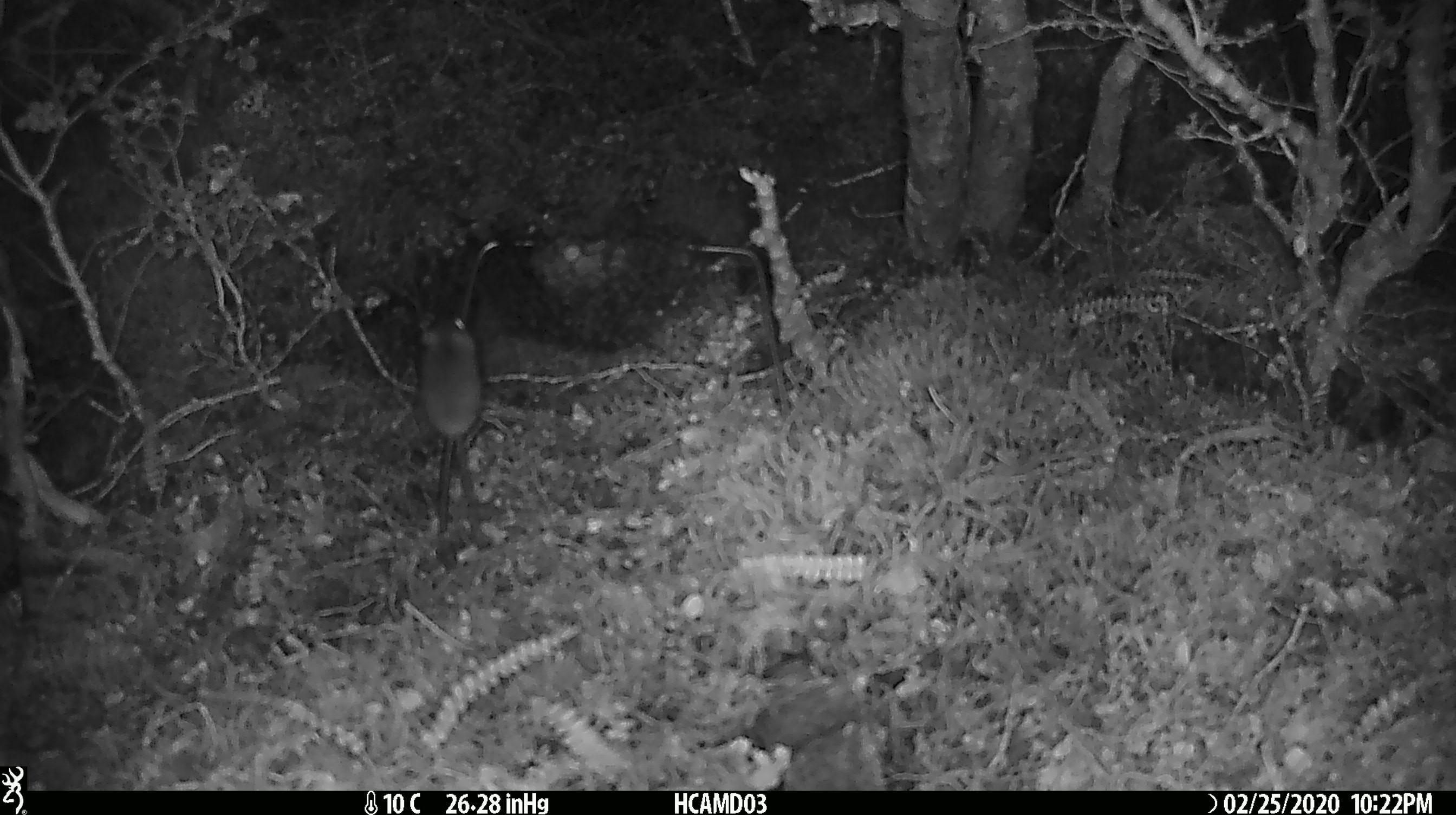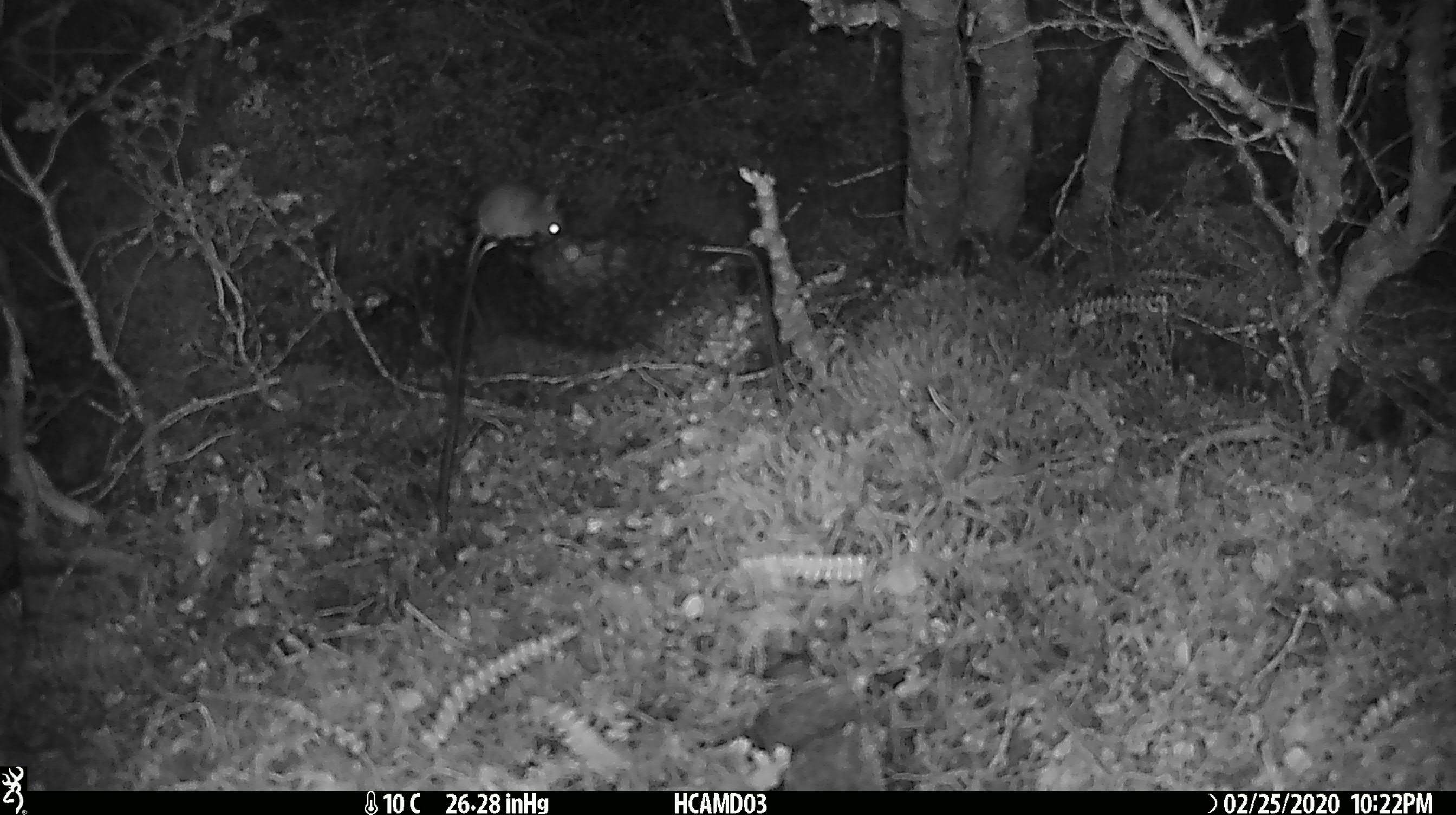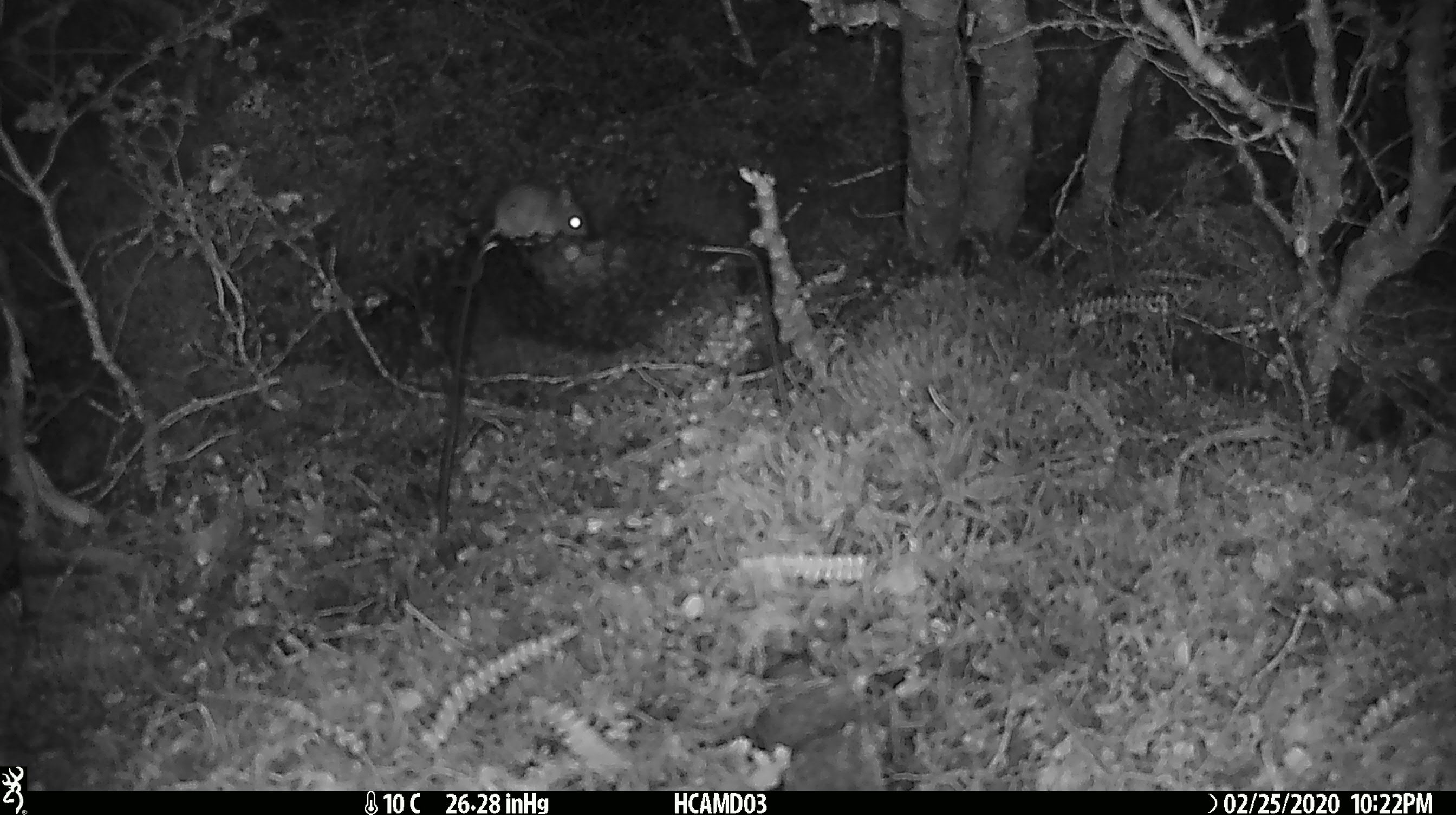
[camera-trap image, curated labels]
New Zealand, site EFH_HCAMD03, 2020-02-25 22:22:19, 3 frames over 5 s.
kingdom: Animalia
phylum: Chordata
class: Mammalia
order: Rodentia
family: Muridae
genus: Mus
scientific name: Mus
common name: mouse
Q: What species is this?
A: Mouse (Mus).